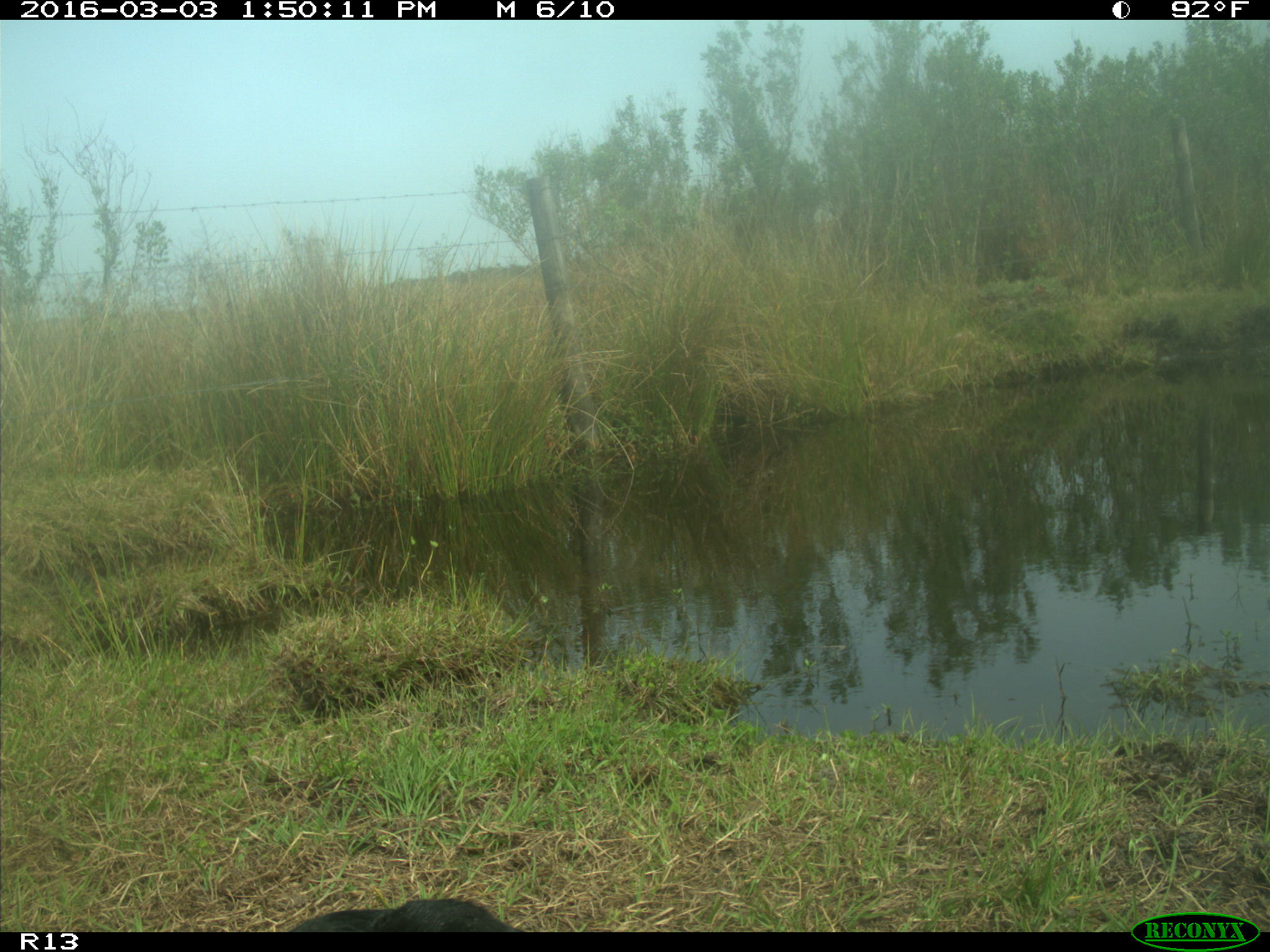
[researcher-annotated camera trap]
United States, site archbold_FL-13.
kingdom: Animalia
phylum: Chordata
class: Mammalia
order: Artiodactyla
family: Bovidae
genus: Bos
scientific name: Bos taurus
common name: domestic cow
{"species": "Bos taurus (domestic cow)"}